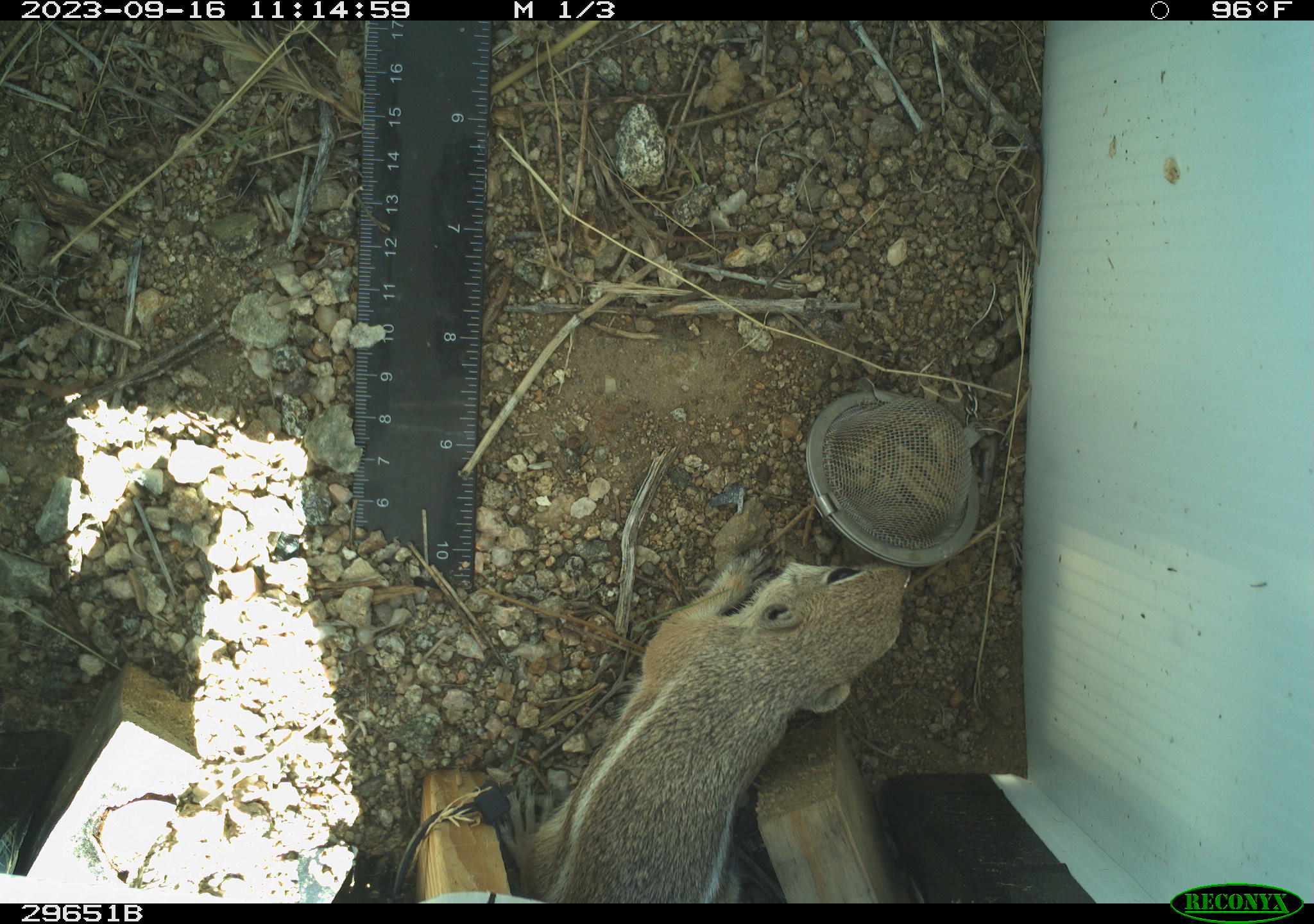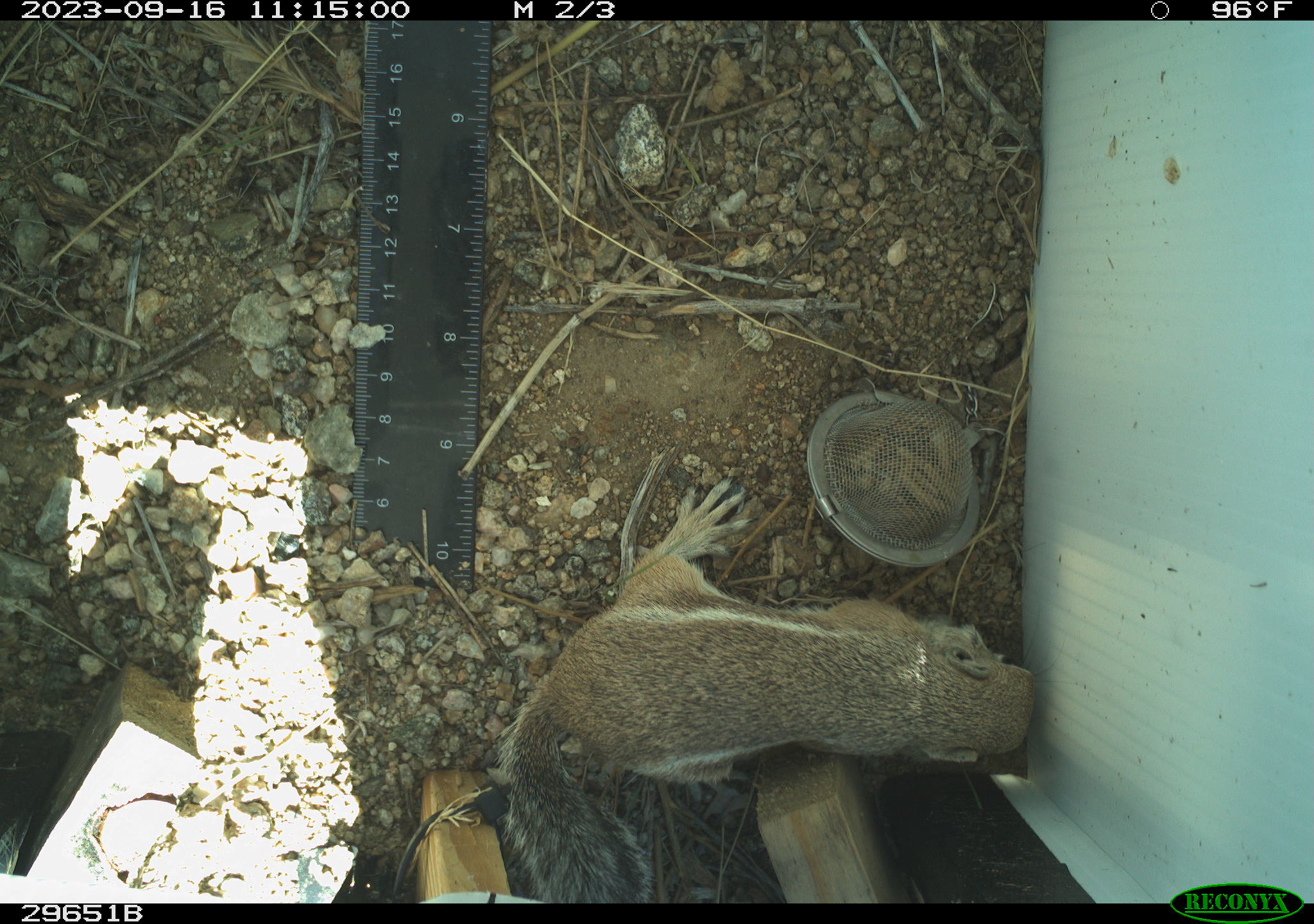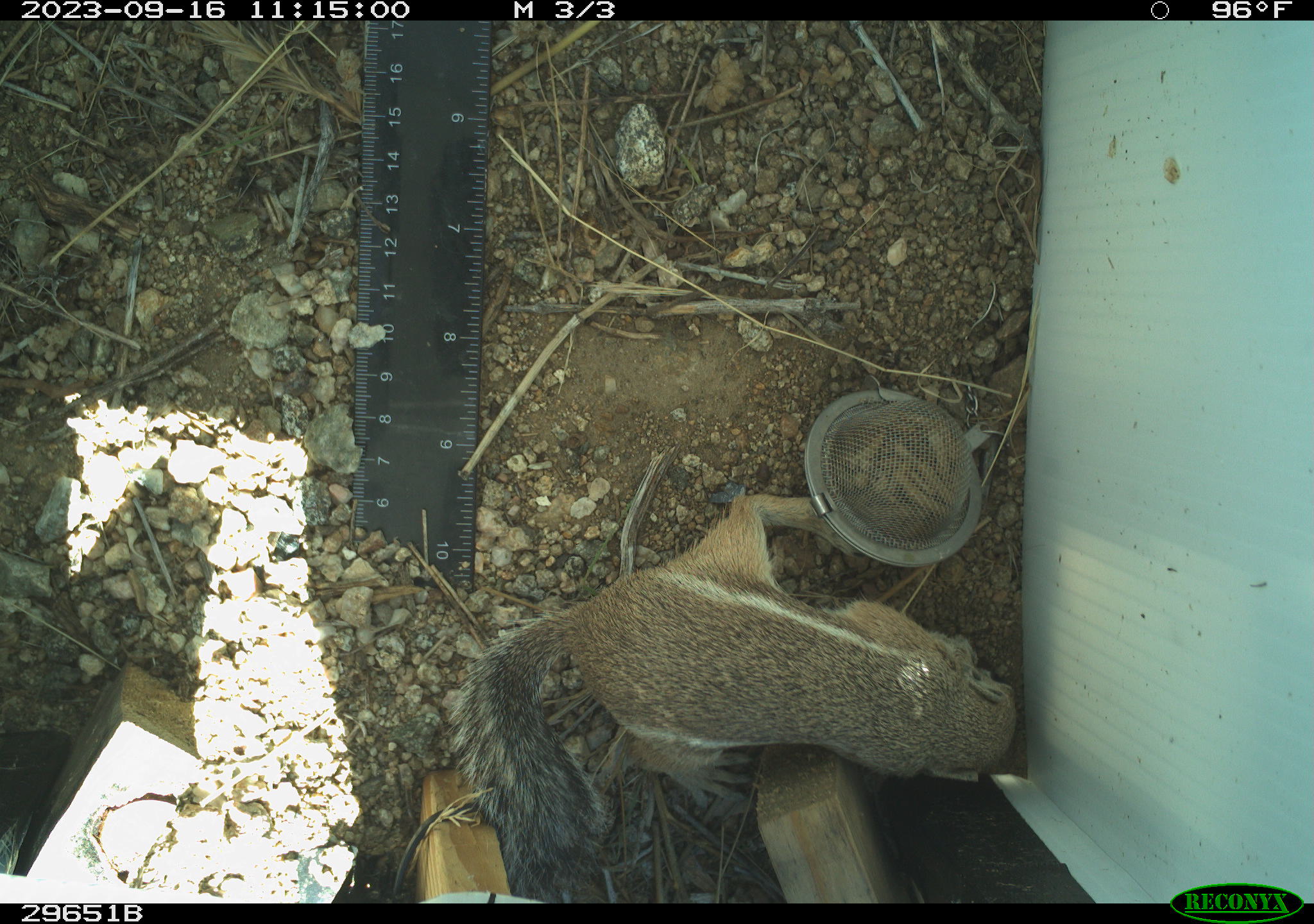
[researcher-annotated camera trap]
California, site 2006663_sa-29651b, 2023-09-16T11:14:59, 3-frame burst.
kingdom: Animalia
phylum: Chordata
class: Mammalia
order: Rodentia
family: Sciuridae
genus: Ammospermophilus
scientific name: Ammospermophilus leucurus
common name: white-tailed antelope squirrel